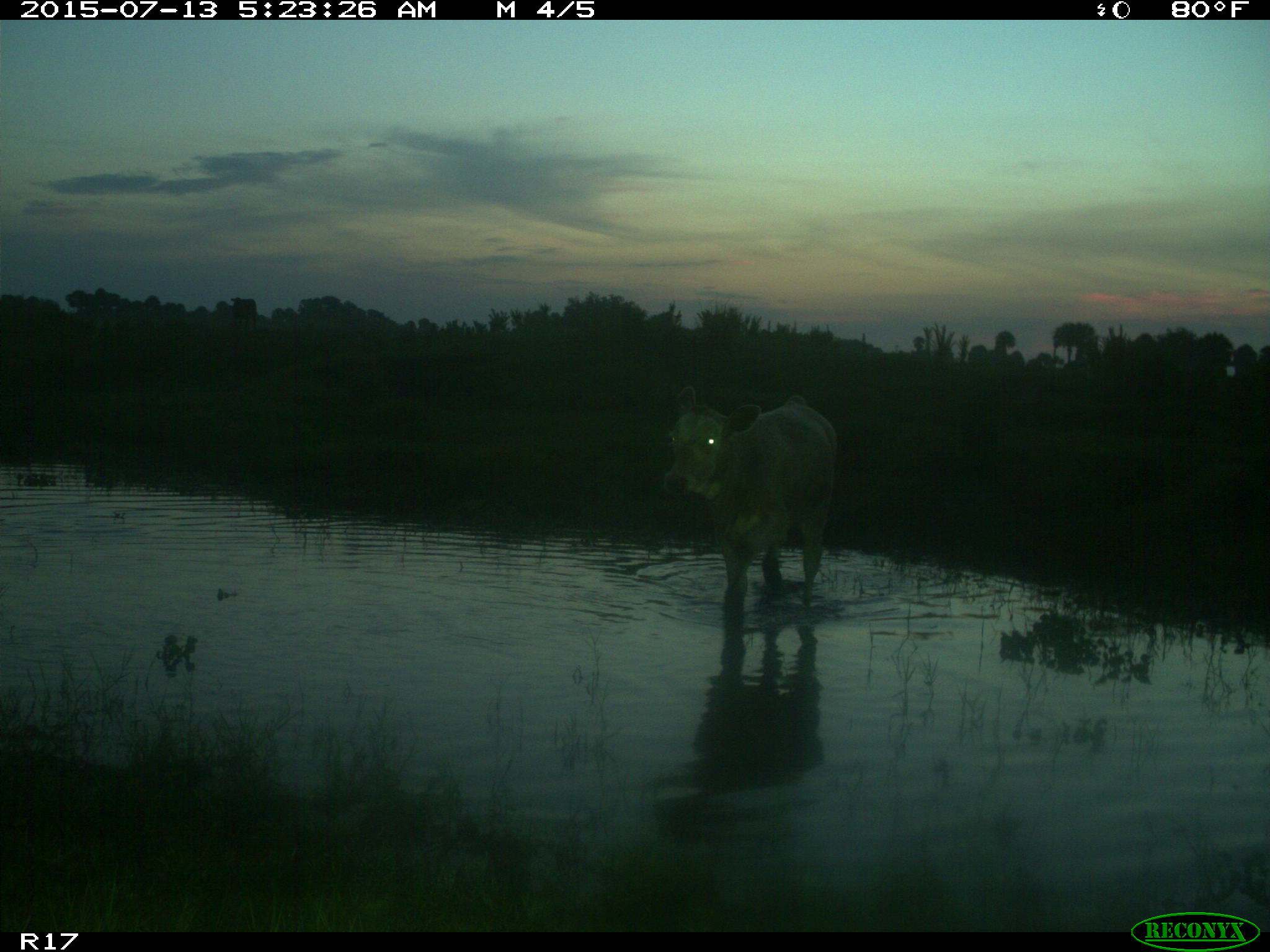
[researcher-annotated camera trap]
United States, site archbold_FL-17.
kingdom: Animalia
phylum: Chordata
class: Mammalia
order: Artiodactyla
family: Bovidae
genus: Bos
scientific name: Bos taurus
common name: domestic cow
Bos taurus (domestic cow).